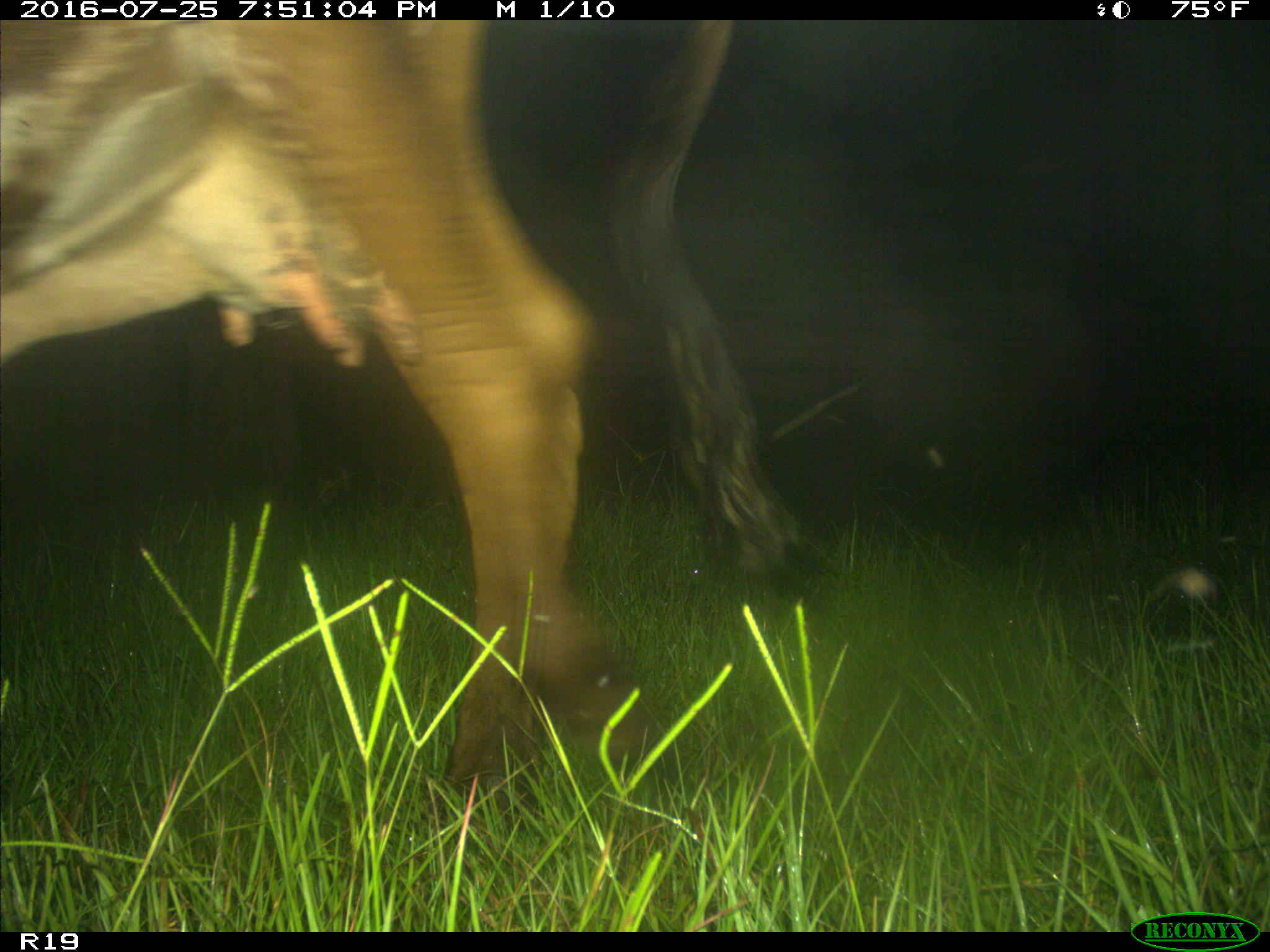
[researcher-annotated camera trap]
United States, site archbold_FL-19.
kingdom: Animalia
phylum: Chordata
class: Mammalia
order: Artiodactyla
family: Bovidae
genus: Bos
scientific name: Bos taurus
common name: domestic cow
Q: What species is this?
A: Bos taurus (domestic cow).